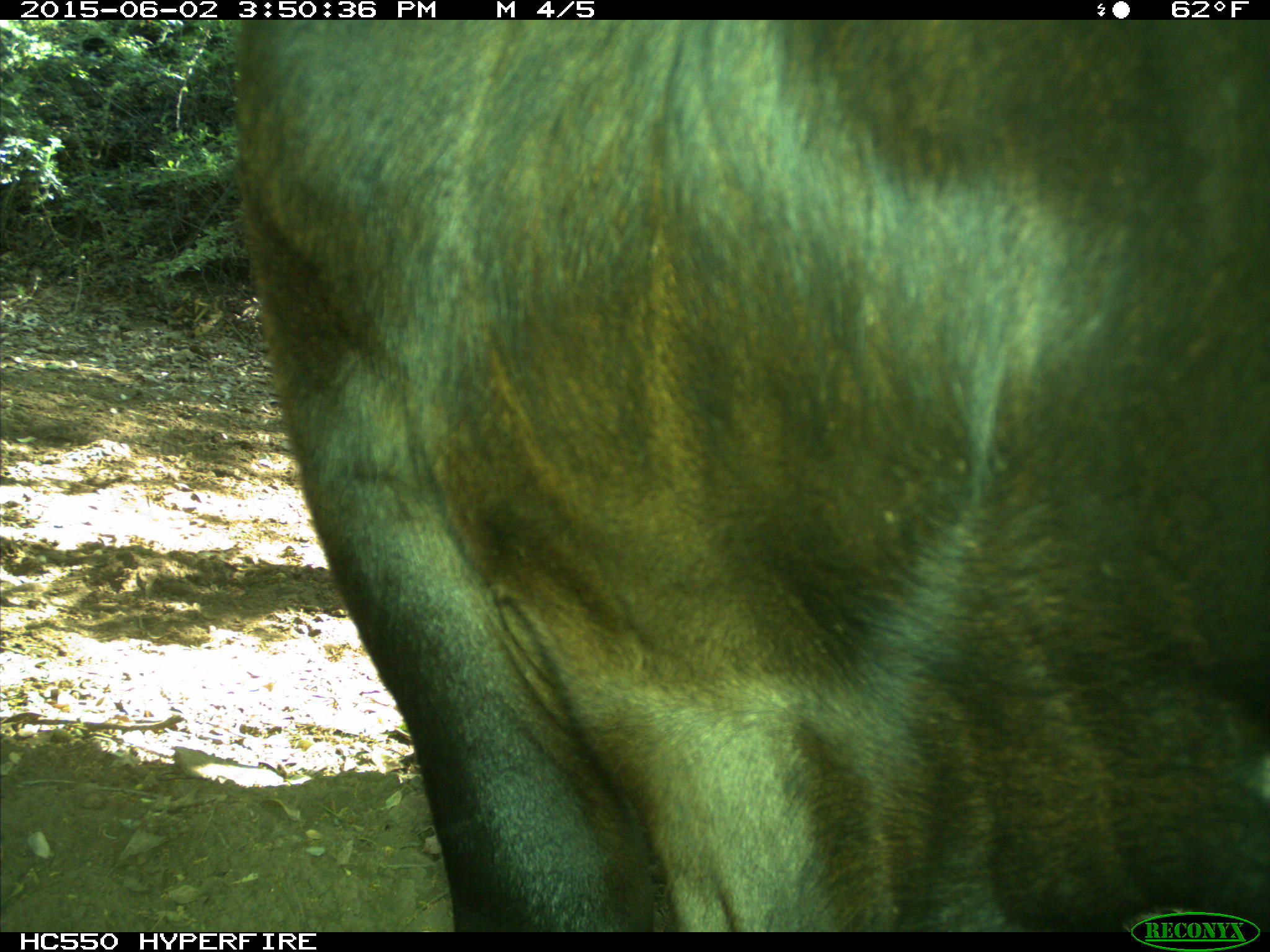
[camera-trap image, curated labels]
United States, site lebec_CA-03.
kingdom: Animalia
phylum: Chordata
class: Mammalia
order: Artiodactyla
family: Bovidae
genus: Bos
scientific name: Bos taurus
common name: domestic cow